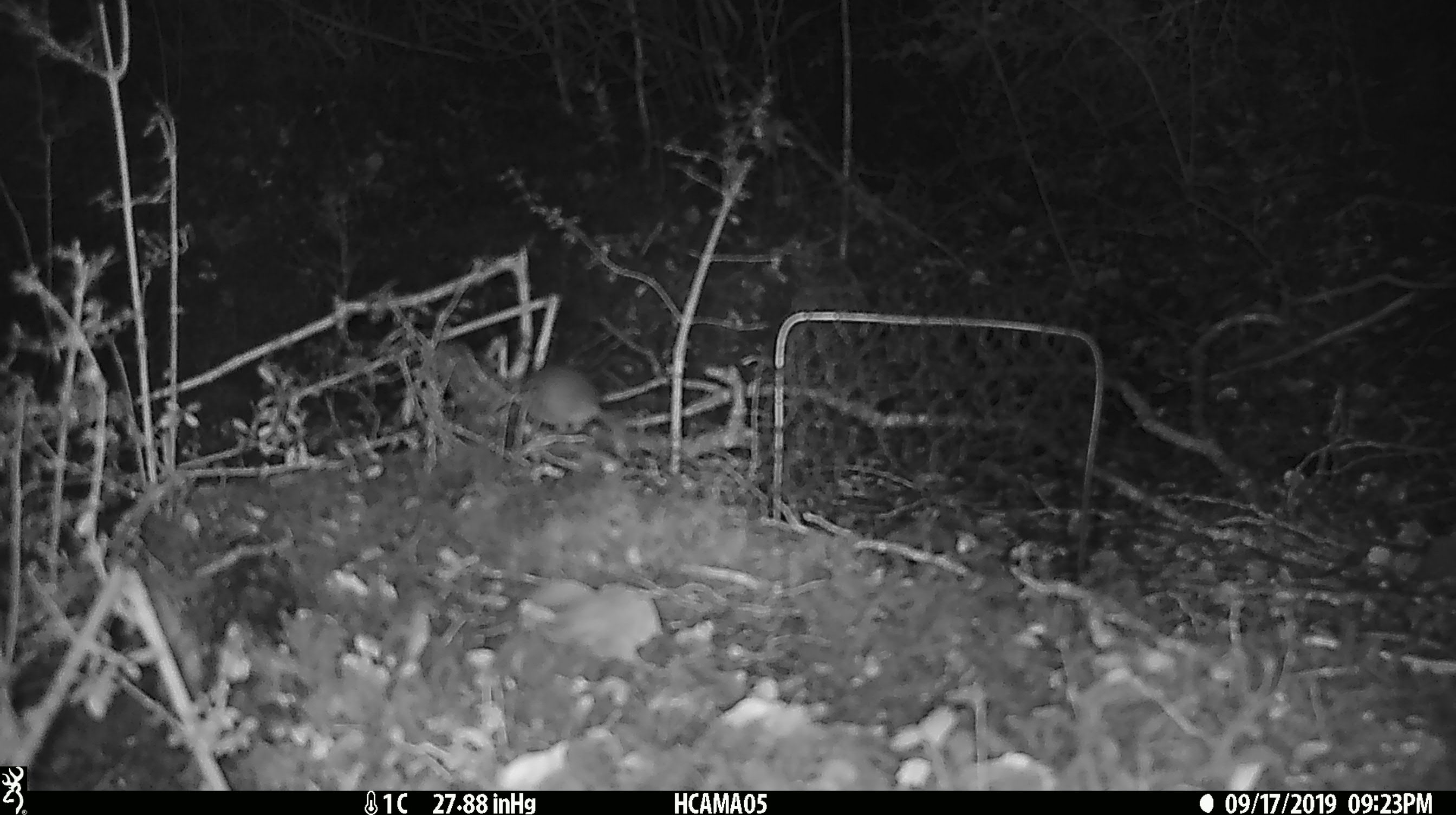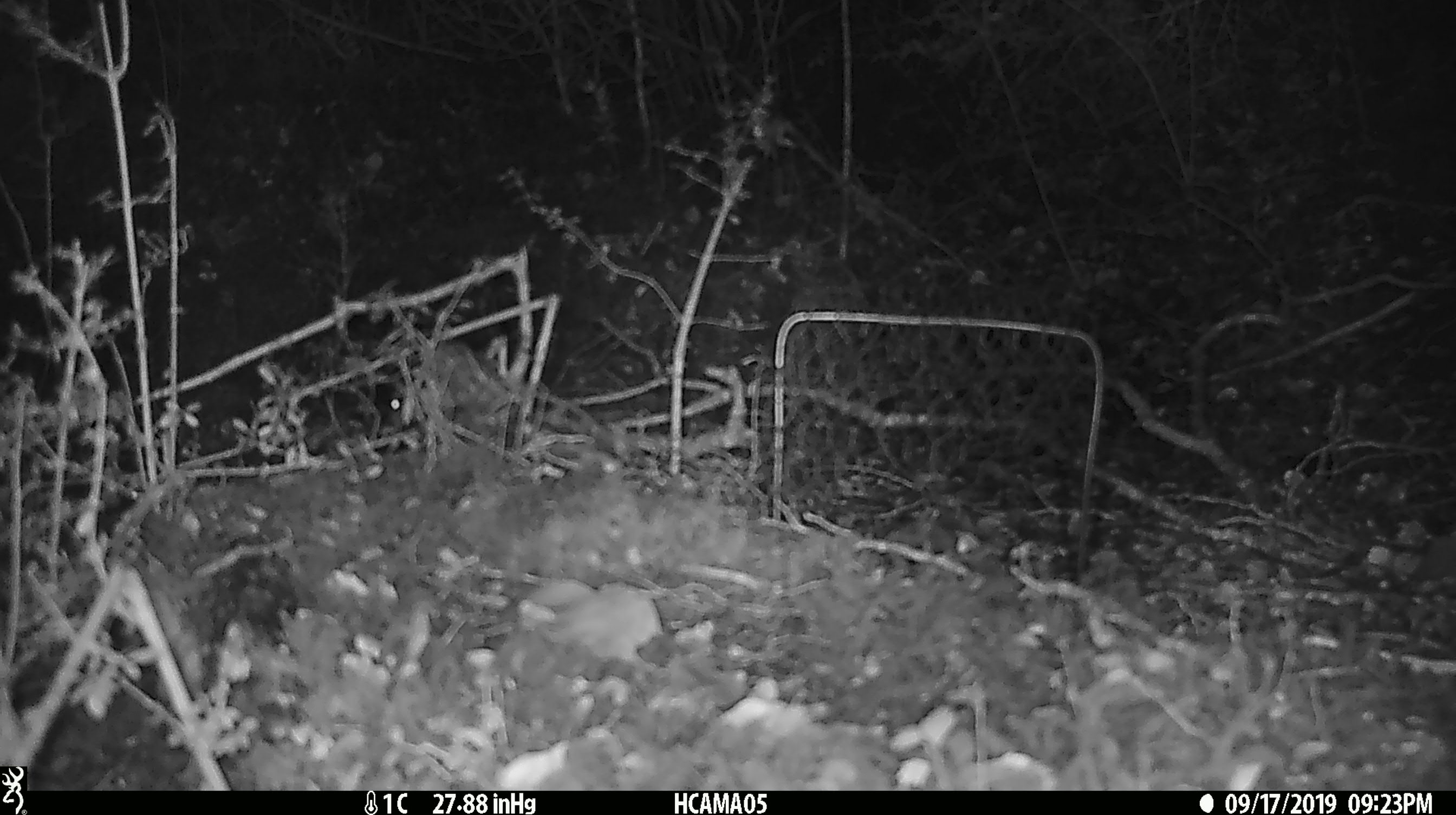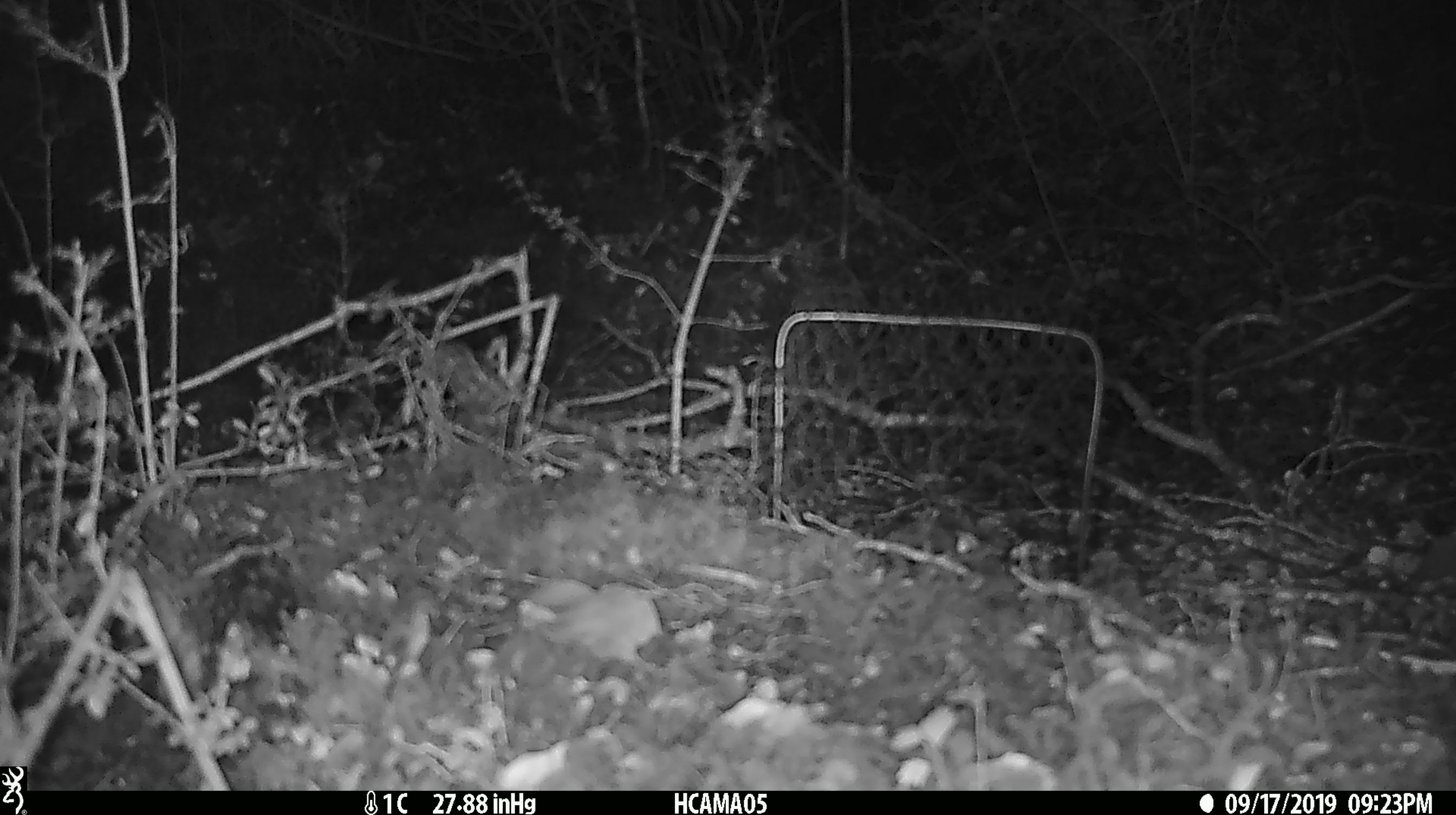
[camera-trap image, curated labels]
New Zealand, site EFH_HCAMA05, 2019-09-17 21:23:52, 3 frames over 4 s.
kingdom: Animalia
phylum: Chordata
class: Mammalia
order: Rodentia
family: Muridae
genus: Mus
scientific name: Mus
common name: mouse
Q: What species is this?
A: Mouse (Mus).